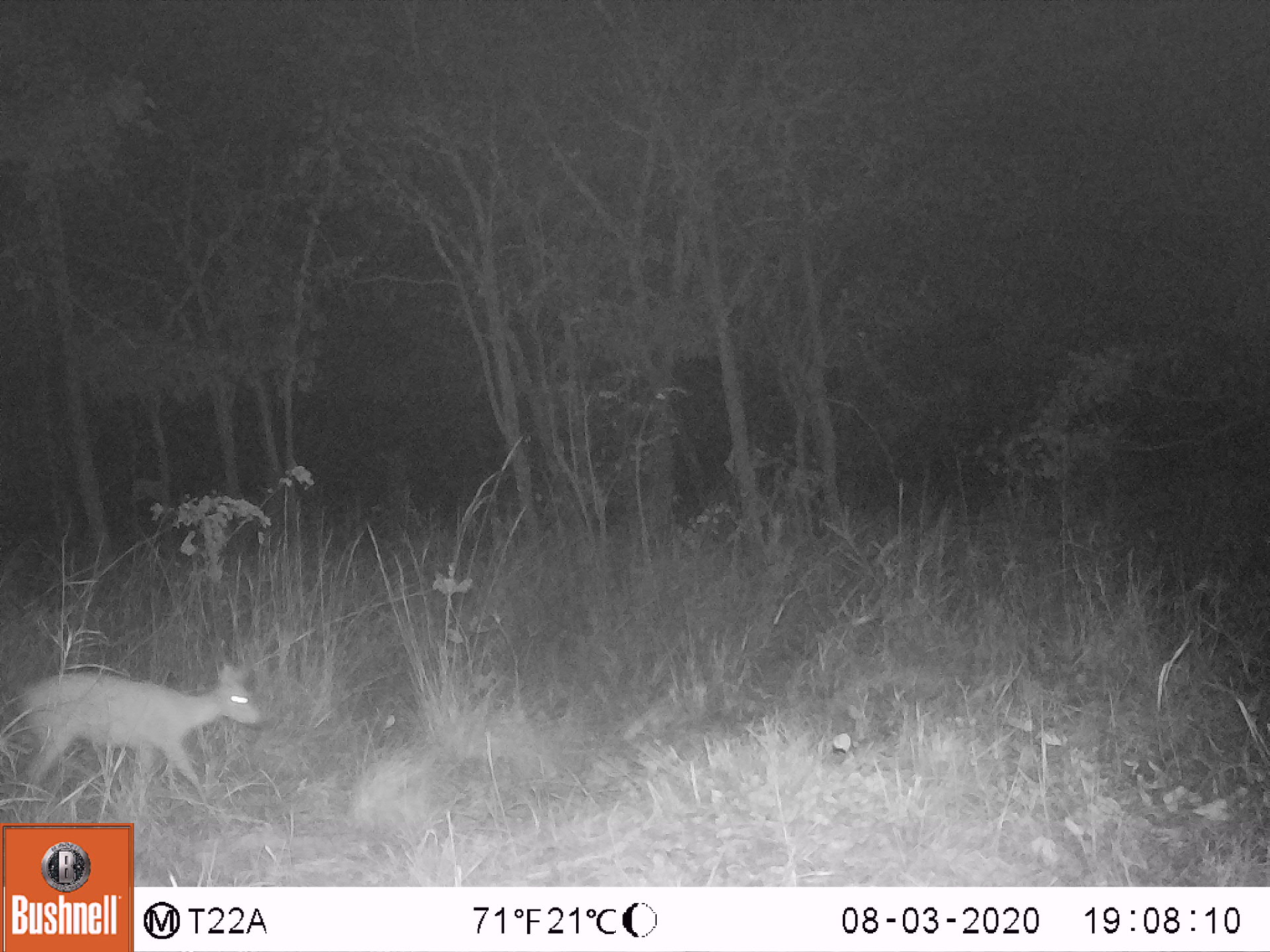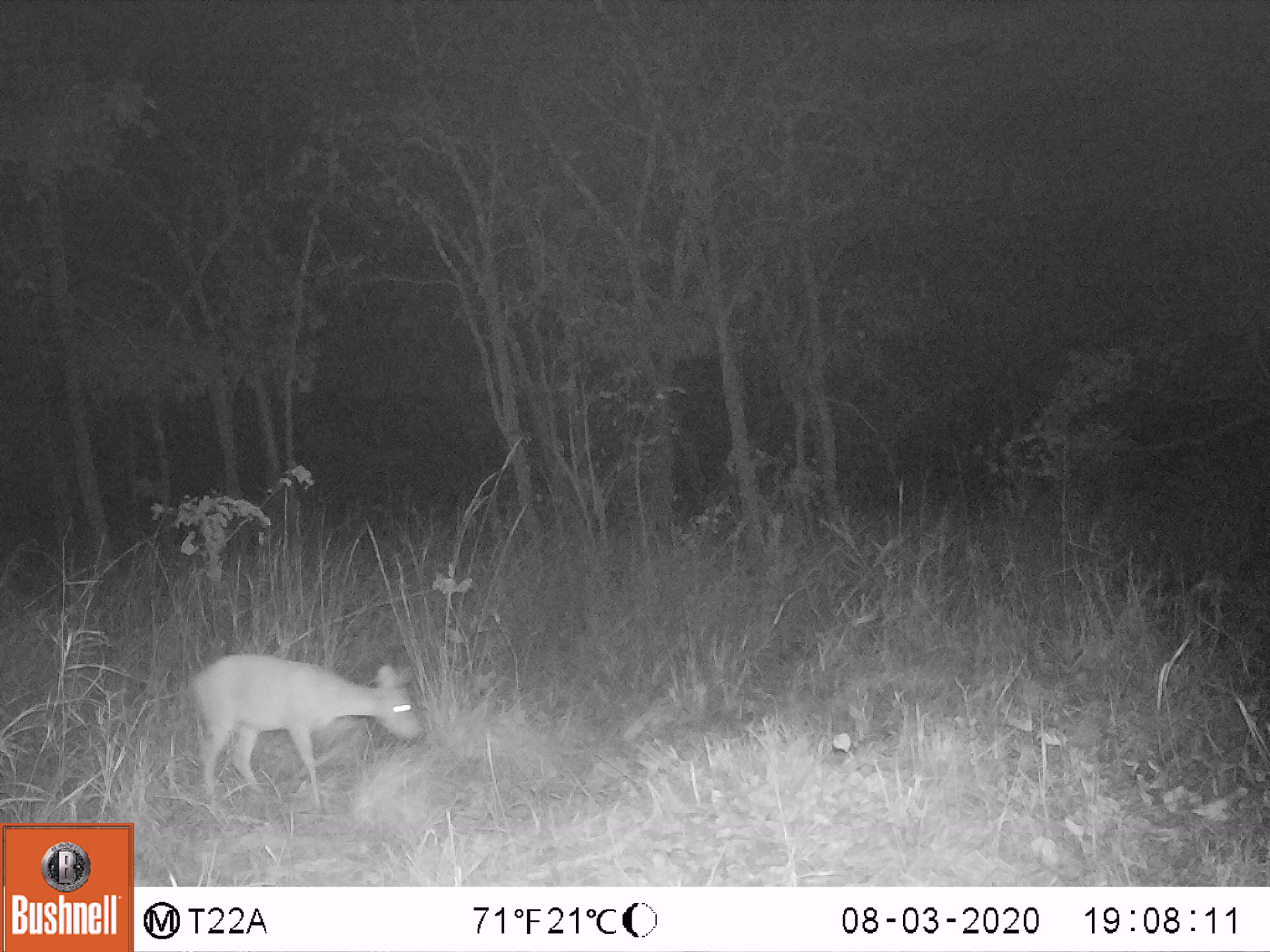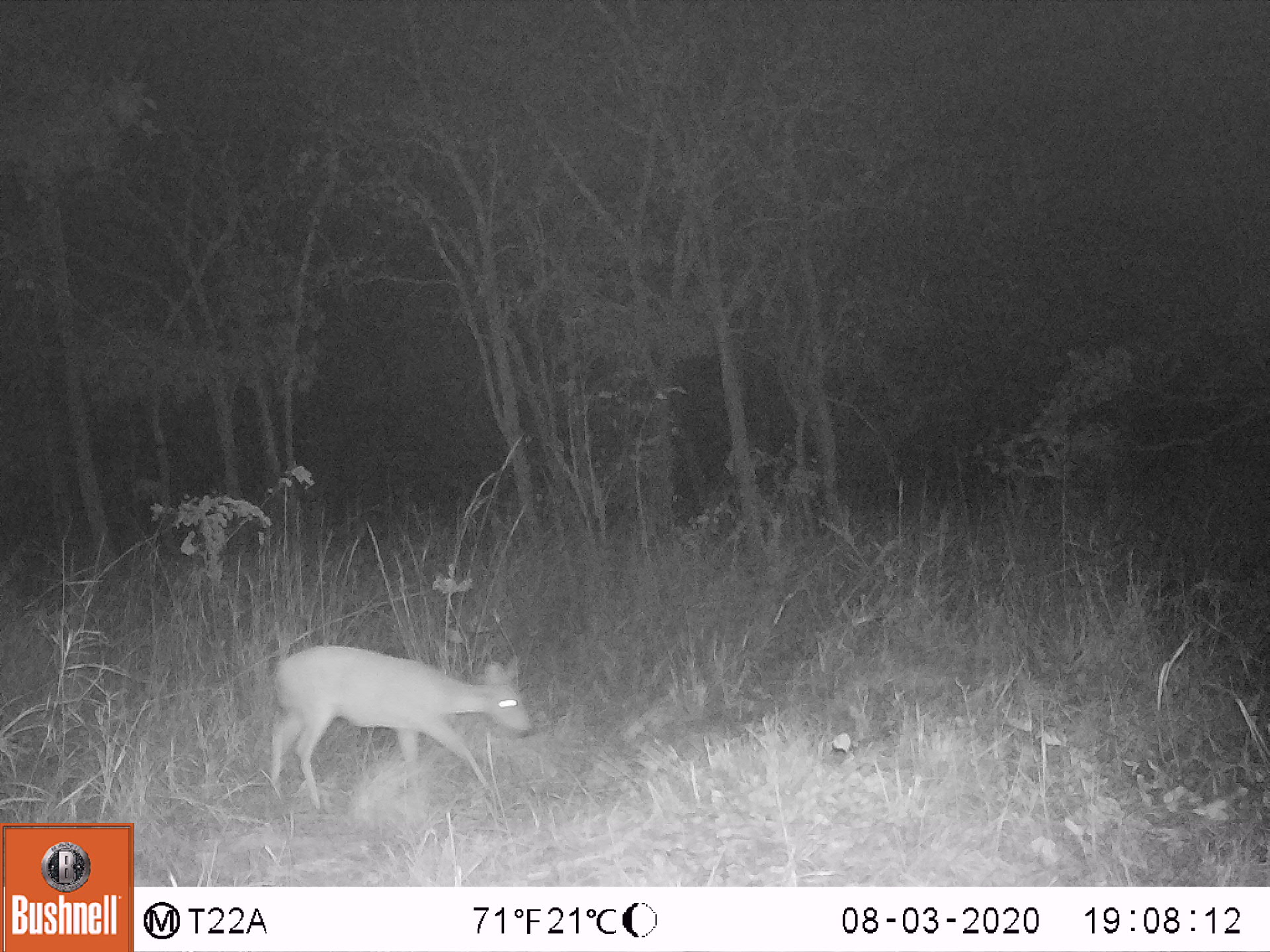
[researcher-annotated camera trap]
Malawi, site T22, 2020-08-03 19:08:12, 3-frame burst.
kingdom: Animalia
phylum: Chordata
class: Mammalia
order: Artiodactyla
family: Bovidae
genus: Sylvicapra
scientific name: Sylvicapra grimmia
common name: common duiker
Common duiker (Sylvicapra grimmia), count 1.